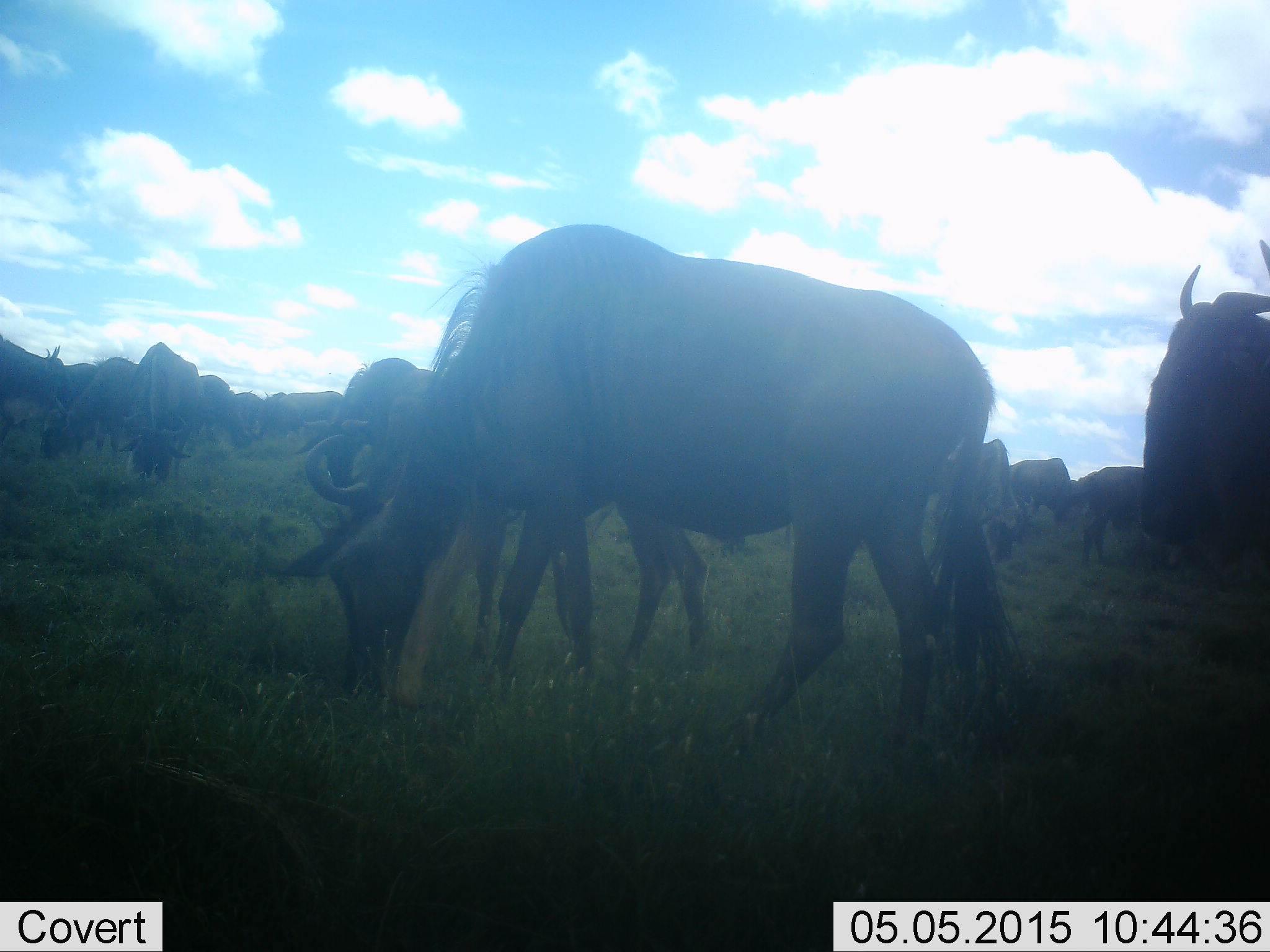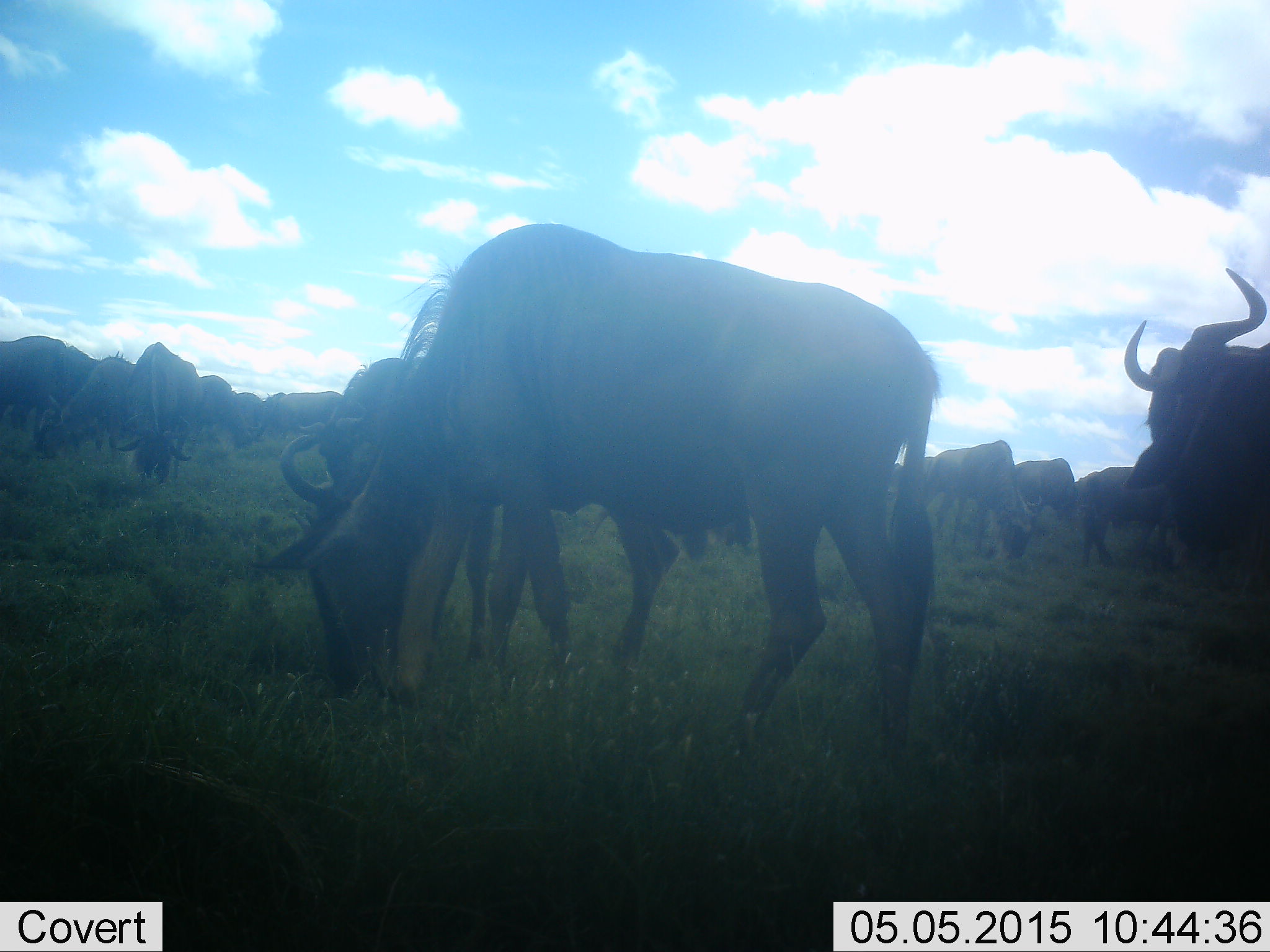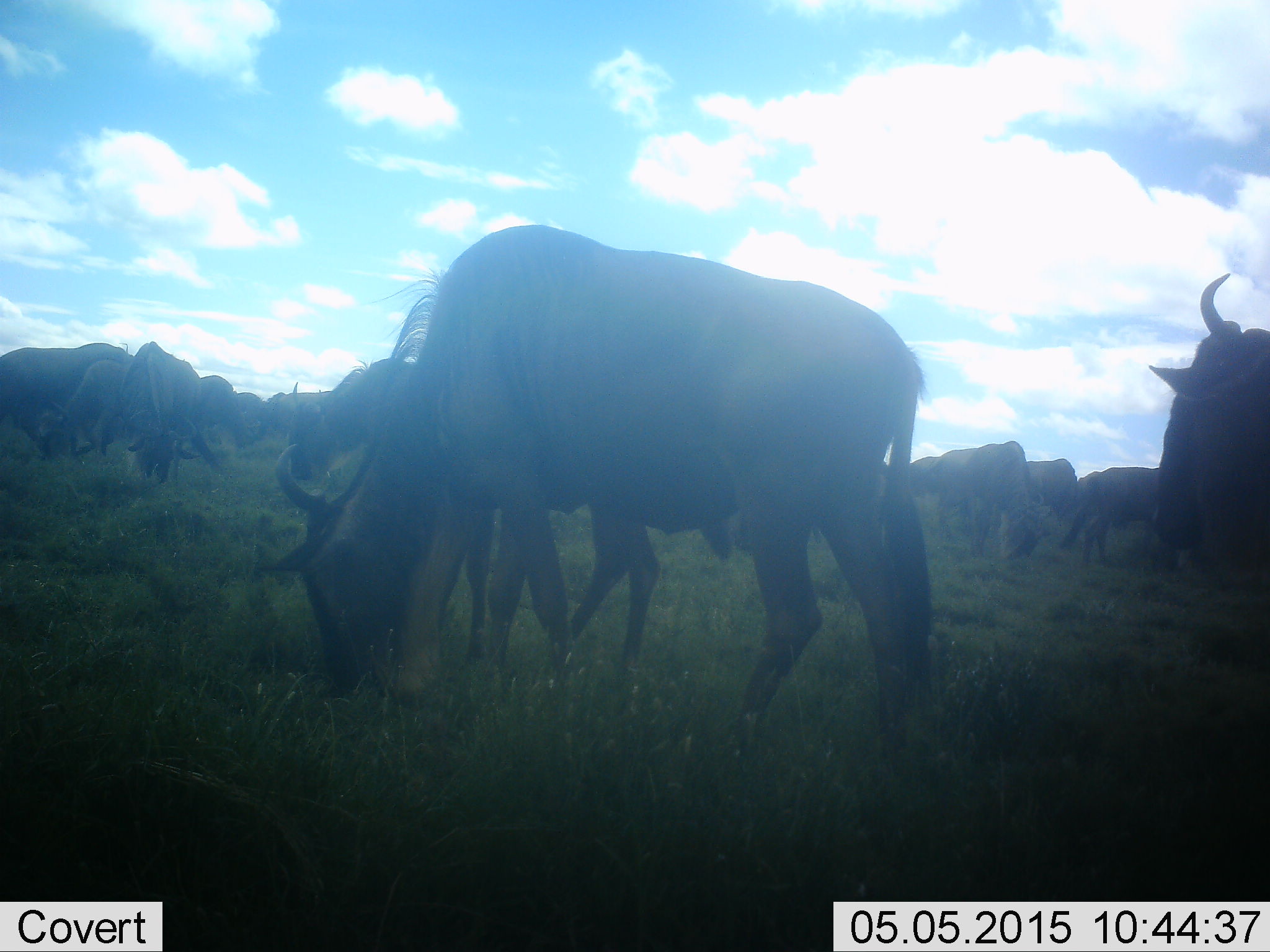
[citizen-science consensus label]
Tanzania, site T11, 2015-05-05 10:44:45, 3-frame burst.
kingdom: Animalia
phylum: Chordata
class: Mammalia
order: Artiodactyla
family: Bovidae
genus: Connochaetes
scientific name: Connochaetes taurinus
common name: blue wildebeest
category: wildebeest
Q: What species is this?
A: Wildebeest (blue wildebeest) (Connochaetes taurinus).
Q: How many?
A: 11-50.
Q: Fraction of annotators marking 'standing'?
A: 60%.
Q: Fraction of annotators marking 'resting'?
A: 0%.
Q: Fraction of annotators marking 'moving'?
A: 10%.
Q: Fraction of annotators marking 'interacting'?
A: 0%.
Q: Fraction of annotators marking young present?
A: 0%.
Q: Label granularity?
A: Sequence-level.